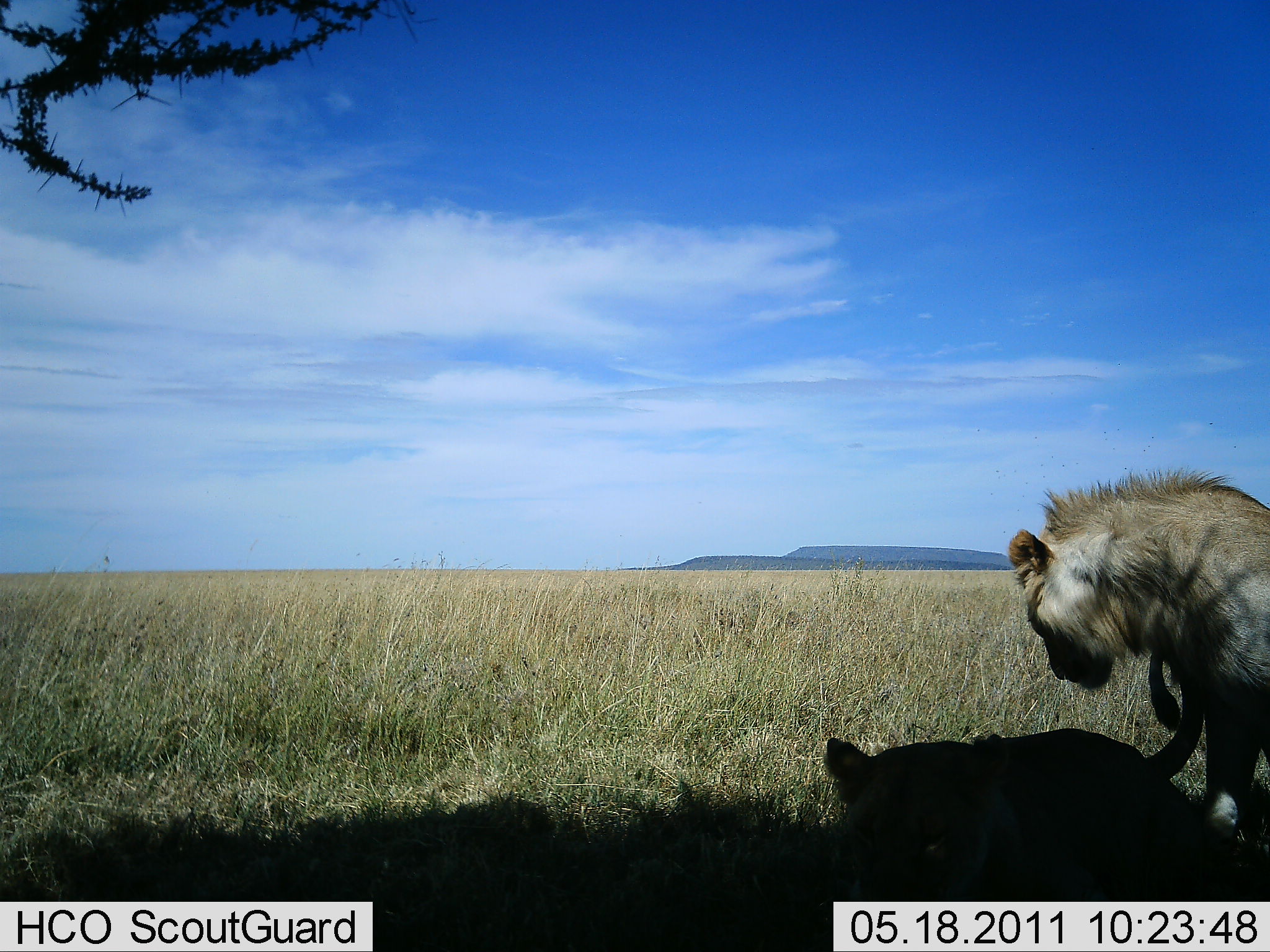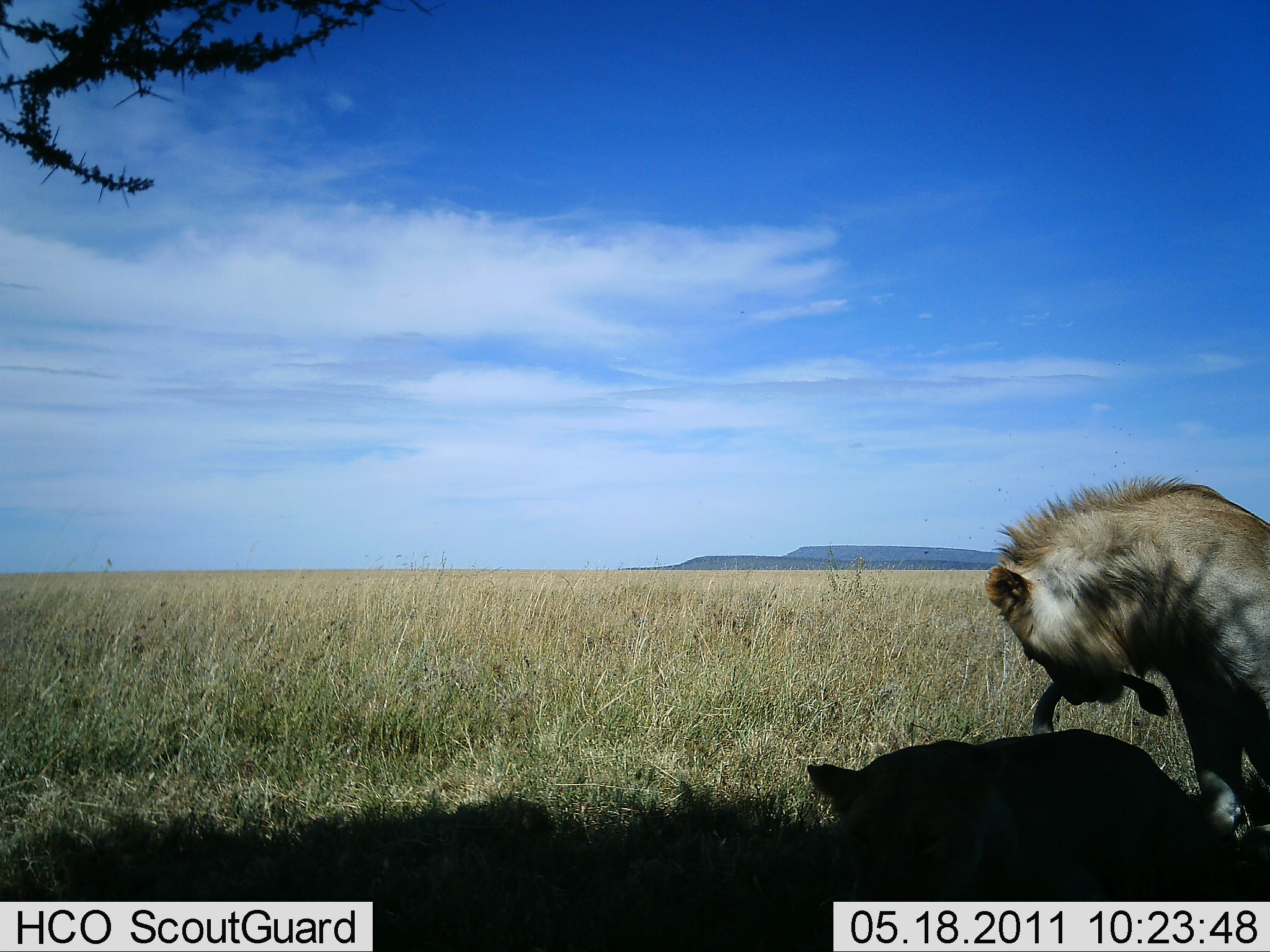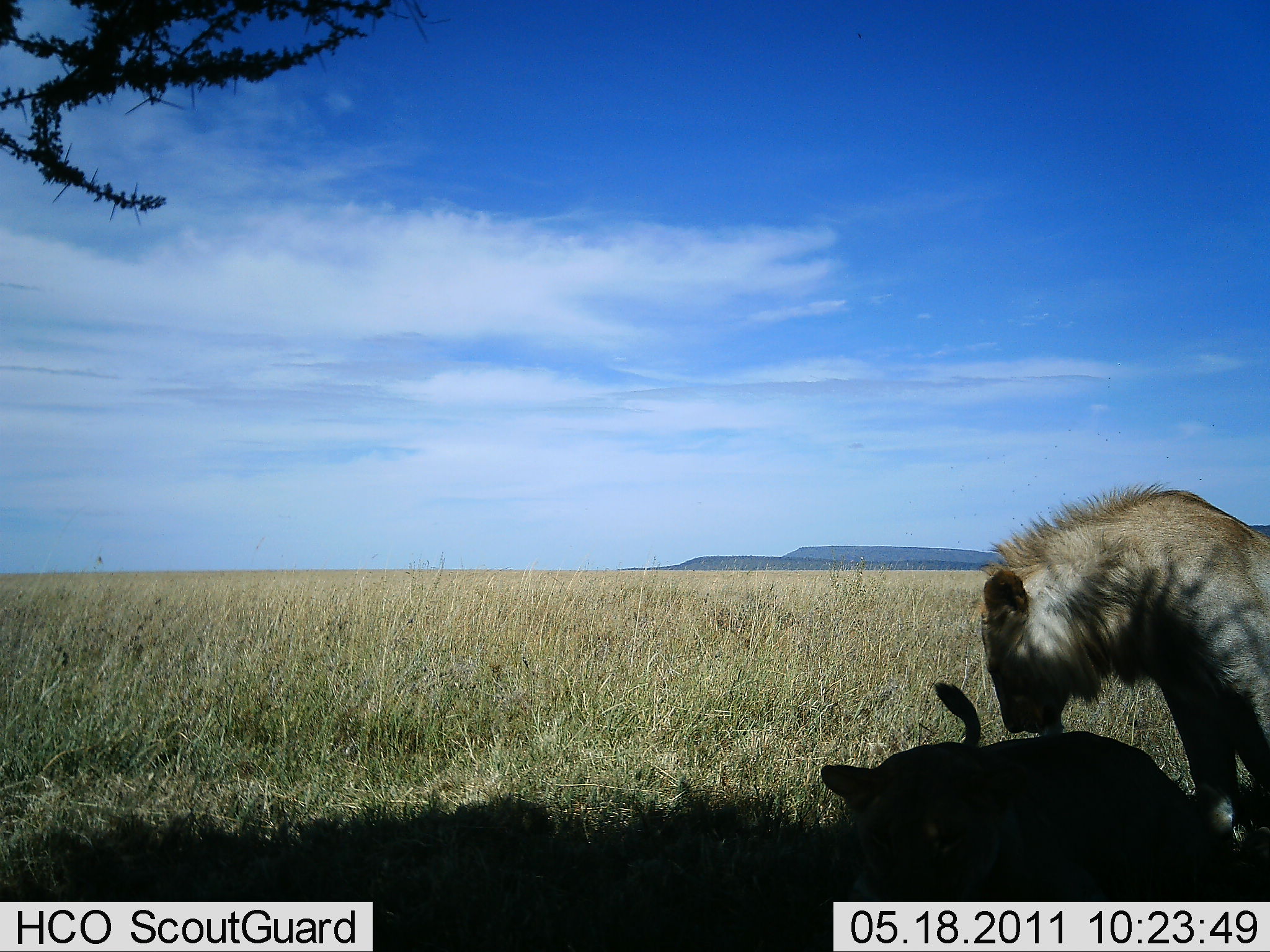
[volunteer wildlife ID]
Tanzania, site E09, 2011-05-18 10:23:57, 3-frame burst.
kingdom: Animalia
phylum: Chordata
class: Mammalia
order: Carnivora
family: Felidae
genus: Panthera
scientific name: Panthera leo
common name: lion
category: lionfemale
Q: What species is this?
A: Lionfemale (lion) (Panthera leo).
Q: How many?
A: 1.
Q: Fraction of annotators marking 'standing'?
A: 5%.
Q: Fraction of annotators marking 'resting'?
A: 79%.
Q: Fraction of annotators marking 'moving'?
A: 5%.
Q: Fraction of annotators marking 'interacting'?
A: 37%.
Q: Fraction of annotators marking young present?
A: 11%.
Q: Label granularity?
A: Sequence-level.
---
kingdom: Animalia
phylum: Chordata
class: Mammalia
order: Carnivora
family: Felidae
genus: Panthera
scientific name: Panthera leo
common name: lion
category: lionmale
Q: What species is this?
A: Lionmale (lion) (Panthera leo).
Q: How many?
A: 1.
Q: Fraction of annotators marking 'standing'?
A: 9%.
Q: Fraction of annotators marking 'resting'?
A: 55%.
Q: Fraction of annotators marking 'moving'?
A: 0%.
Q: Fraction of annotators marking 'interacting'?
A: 55%.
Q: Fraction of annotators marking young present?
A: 9%.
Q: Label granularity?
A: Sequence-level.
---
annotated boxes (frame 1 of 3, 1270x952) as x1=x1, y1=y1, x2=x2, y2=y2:
animal: x1=1007, y1=464, x2=1270, y2=843; x1=824, y1=727, x2=1247, y2=902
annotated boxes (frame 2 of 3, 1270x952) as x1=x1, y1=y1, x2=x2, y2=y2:
animal: x1=806, y1=668, x2=1270, y2=920; x1=986, y1=476, x2=1270, y2=844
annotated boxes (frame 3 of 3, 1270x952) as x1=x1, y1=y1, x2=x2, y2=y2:
animal: x1=820, y1=681, x2=1270, y2=938; x1=978, y1=480, x2=1270, y2=822